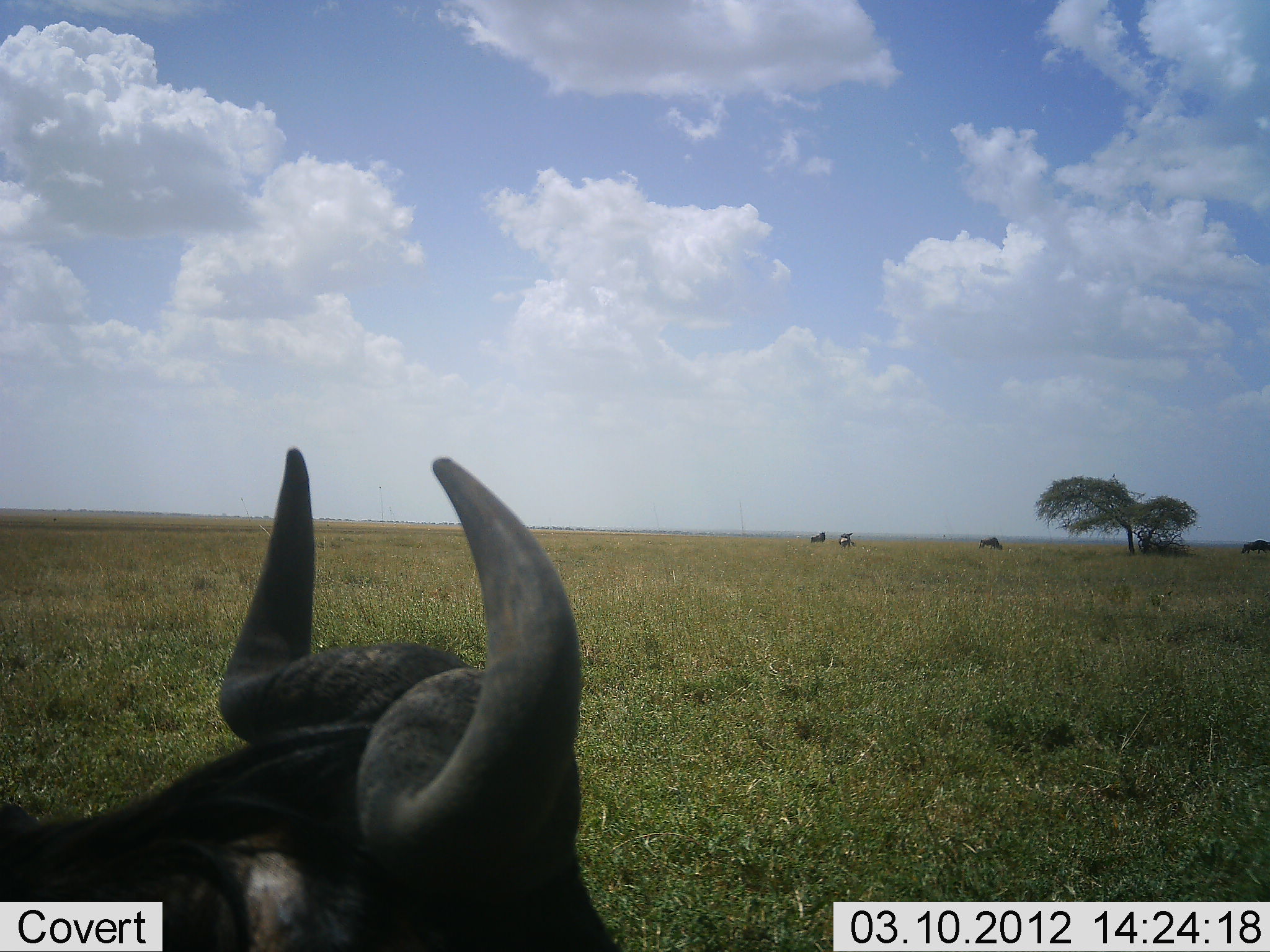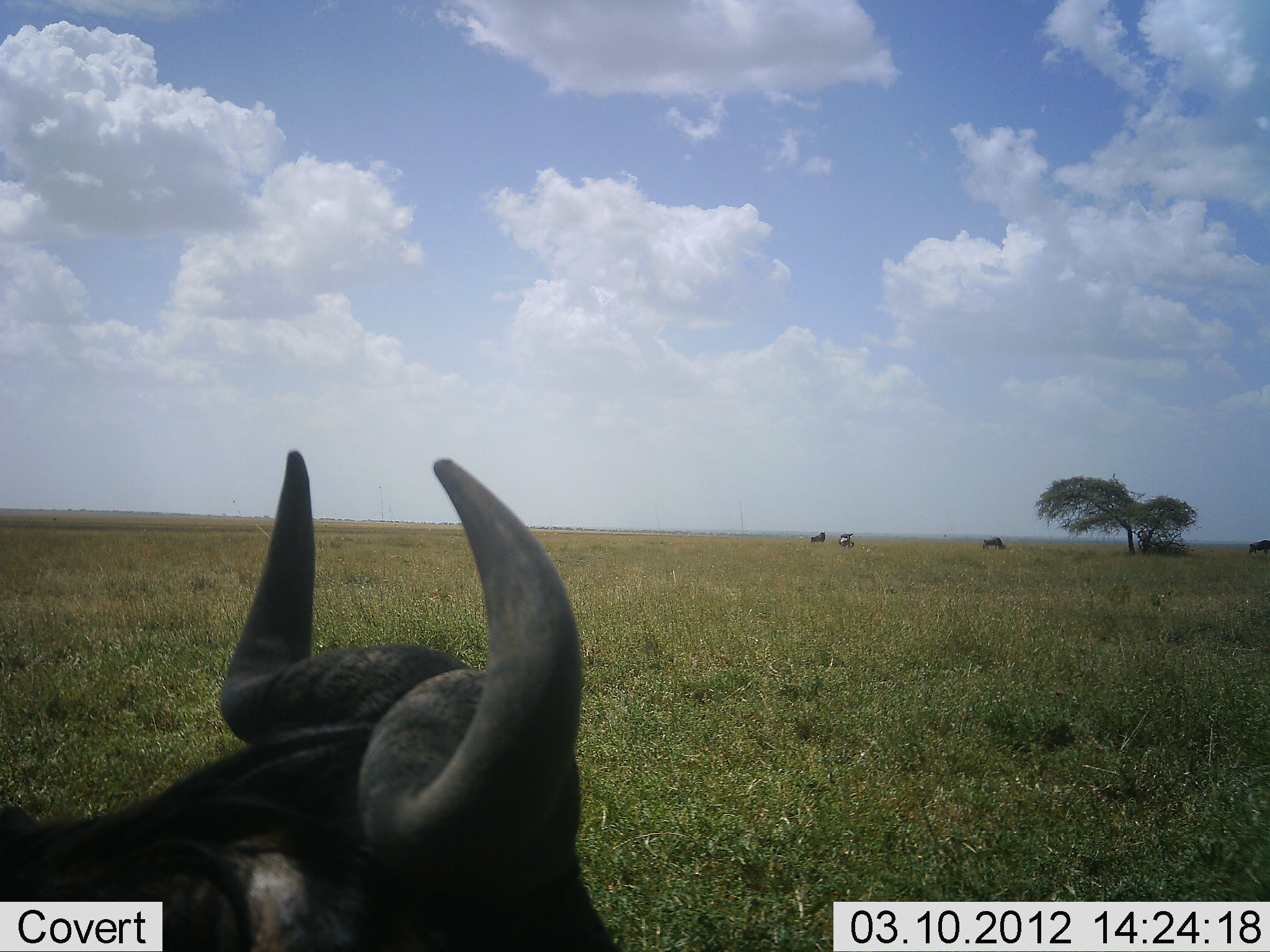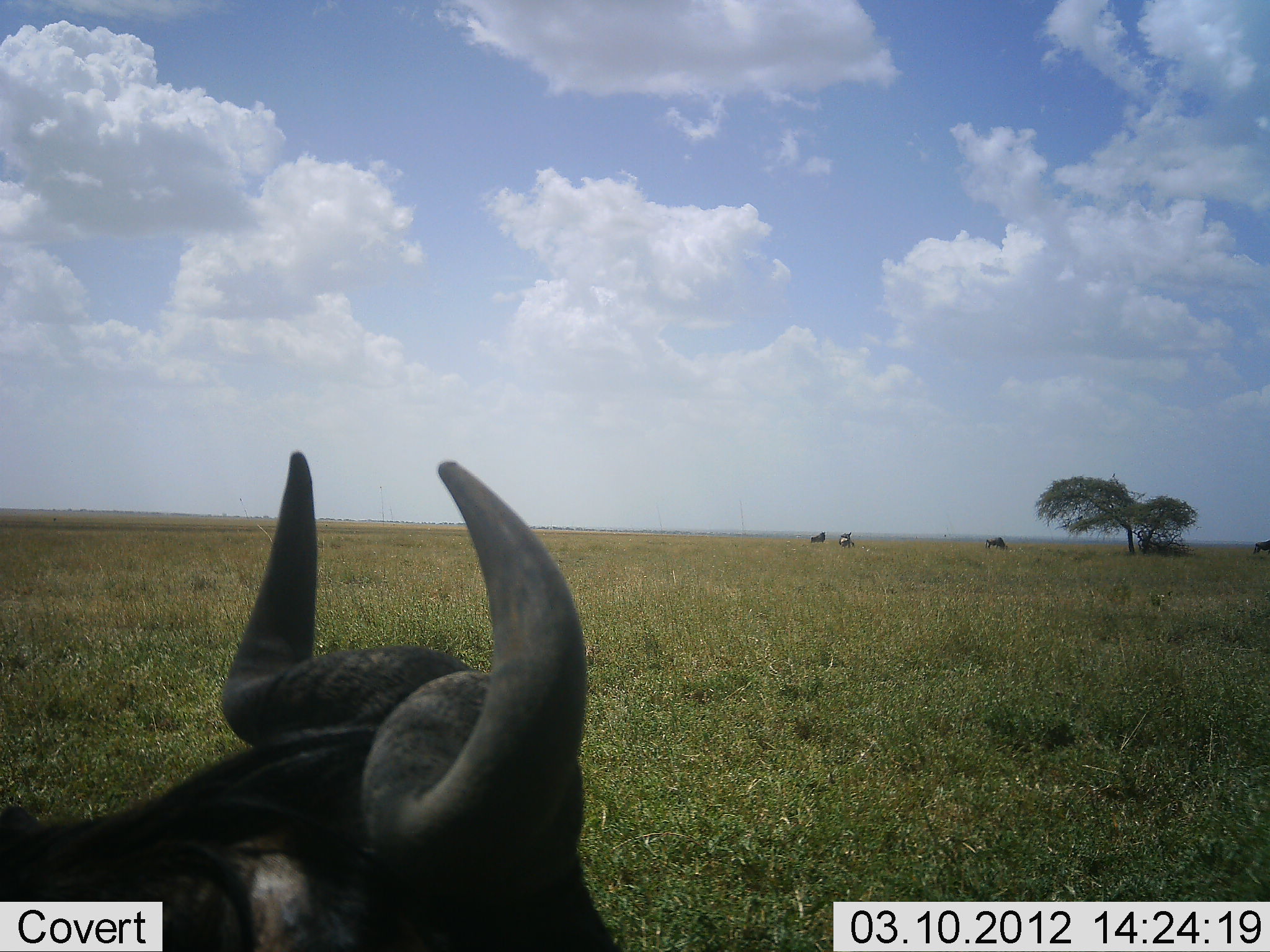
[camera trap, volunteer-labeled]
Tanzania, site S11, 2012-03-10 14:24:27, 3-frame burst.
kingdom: Animalia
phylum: Chordata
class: Mammalia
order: Artiodactyla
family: Bovidae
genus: Connochaetes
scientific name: Connochaetes taurinus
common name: blue wildebeest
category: wildebeest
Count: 5.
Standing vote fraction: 80%.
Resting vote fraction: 27%.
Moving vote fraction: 27%.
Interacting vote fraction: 0%.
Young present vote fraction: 0%.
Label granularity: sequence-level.